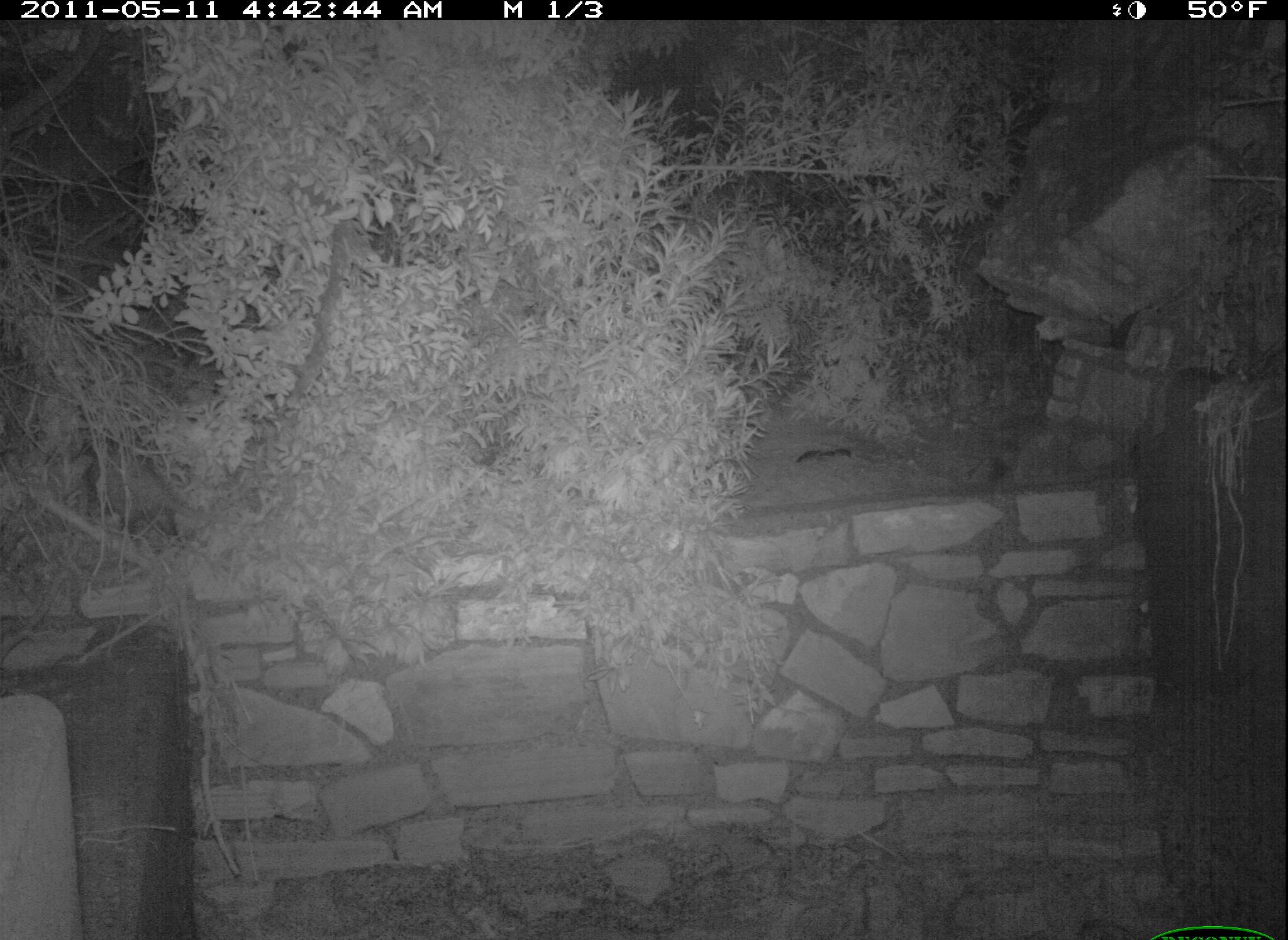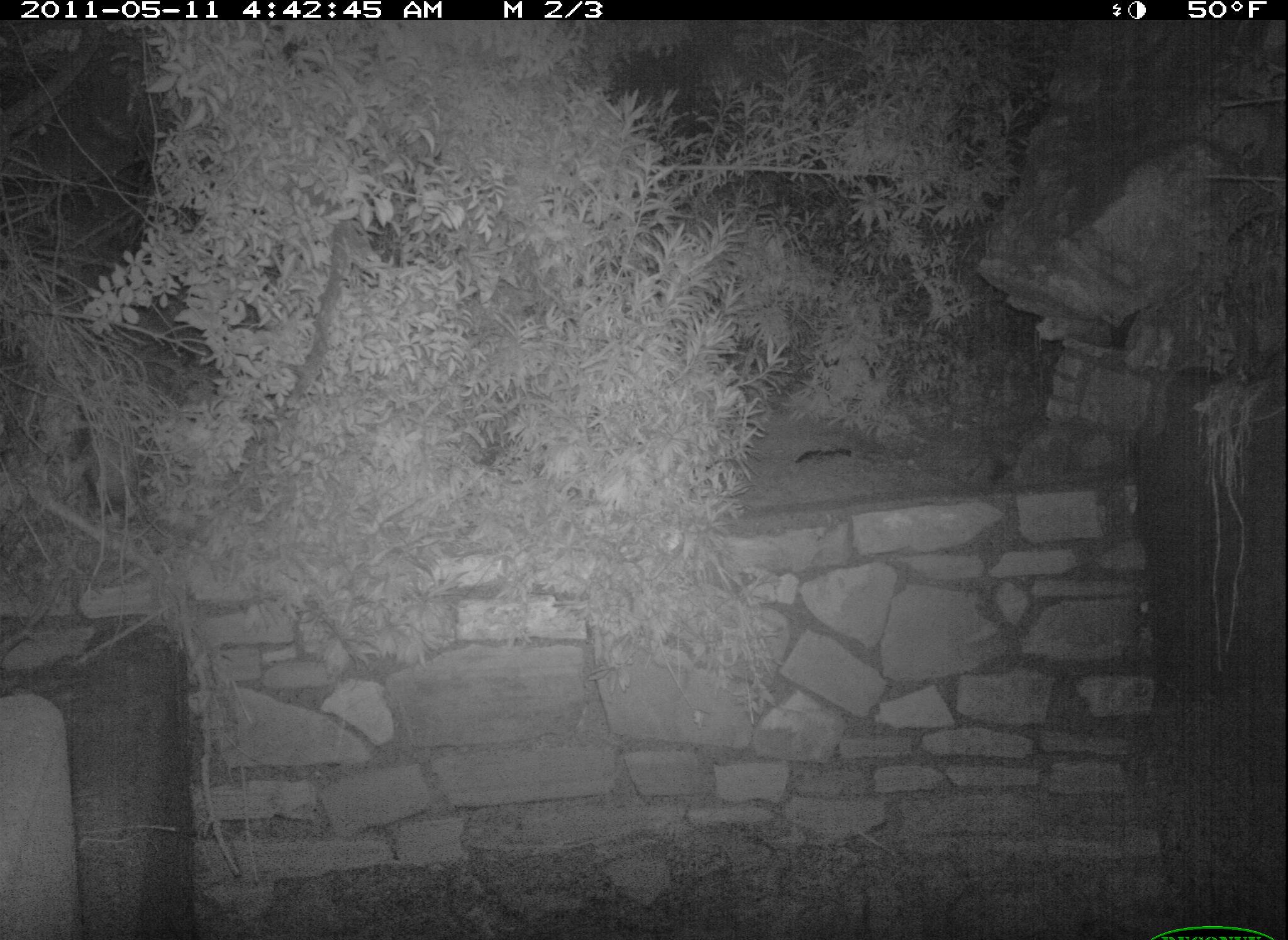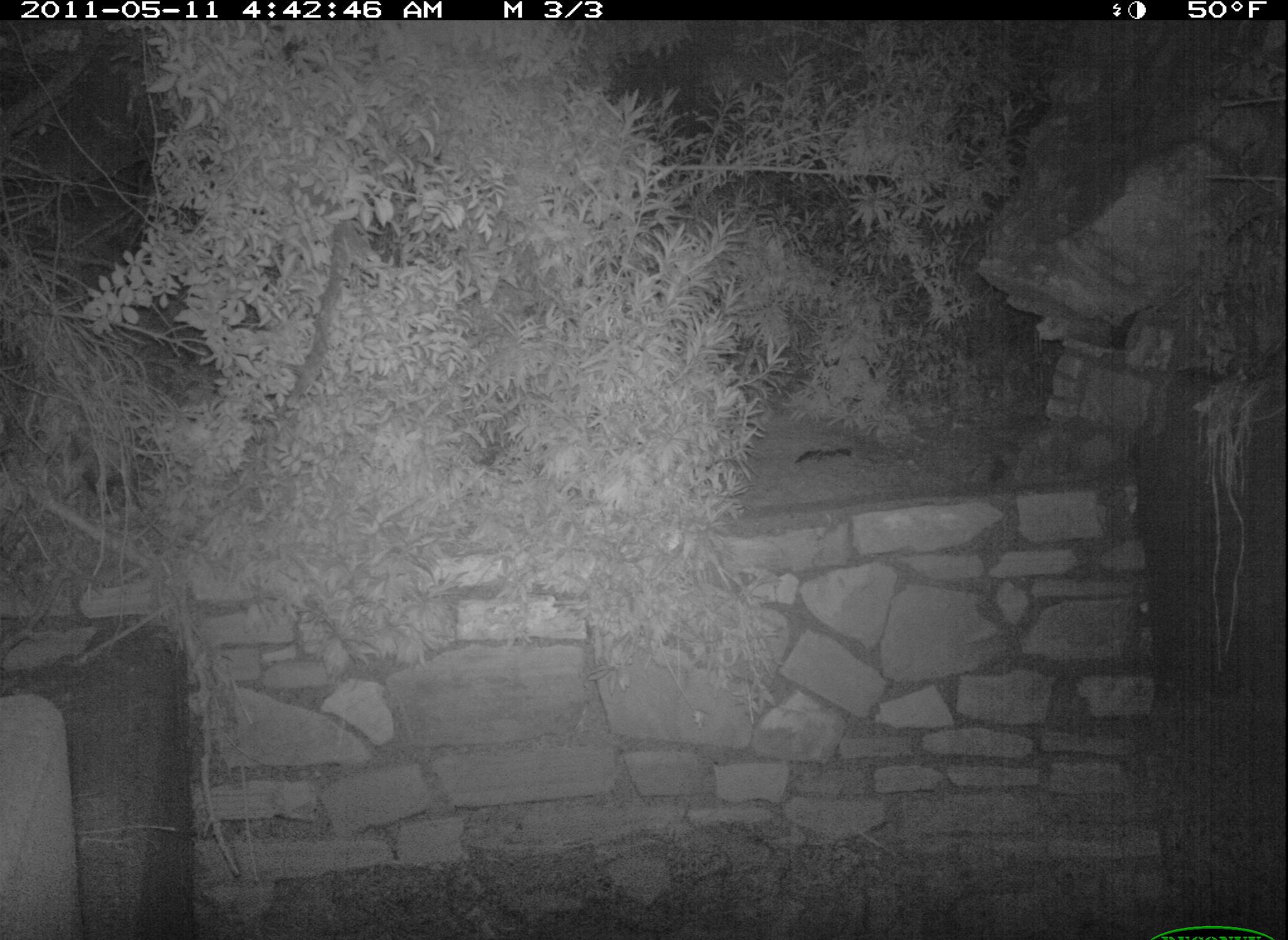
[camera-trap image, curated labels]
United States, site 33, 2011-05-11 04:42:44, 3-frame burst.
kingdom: Animalia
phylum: Chordata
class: Mammalia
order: Didelphimorphia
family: Didelphidae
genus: Didelphis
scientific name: Didelphis virginiana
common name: virginia opossum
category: opossum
Opossum (virginia opossum) (Didelphis virginiana).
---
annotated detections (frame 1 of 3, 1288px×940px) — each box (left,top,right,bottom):
opossum: (79,431,257,552)